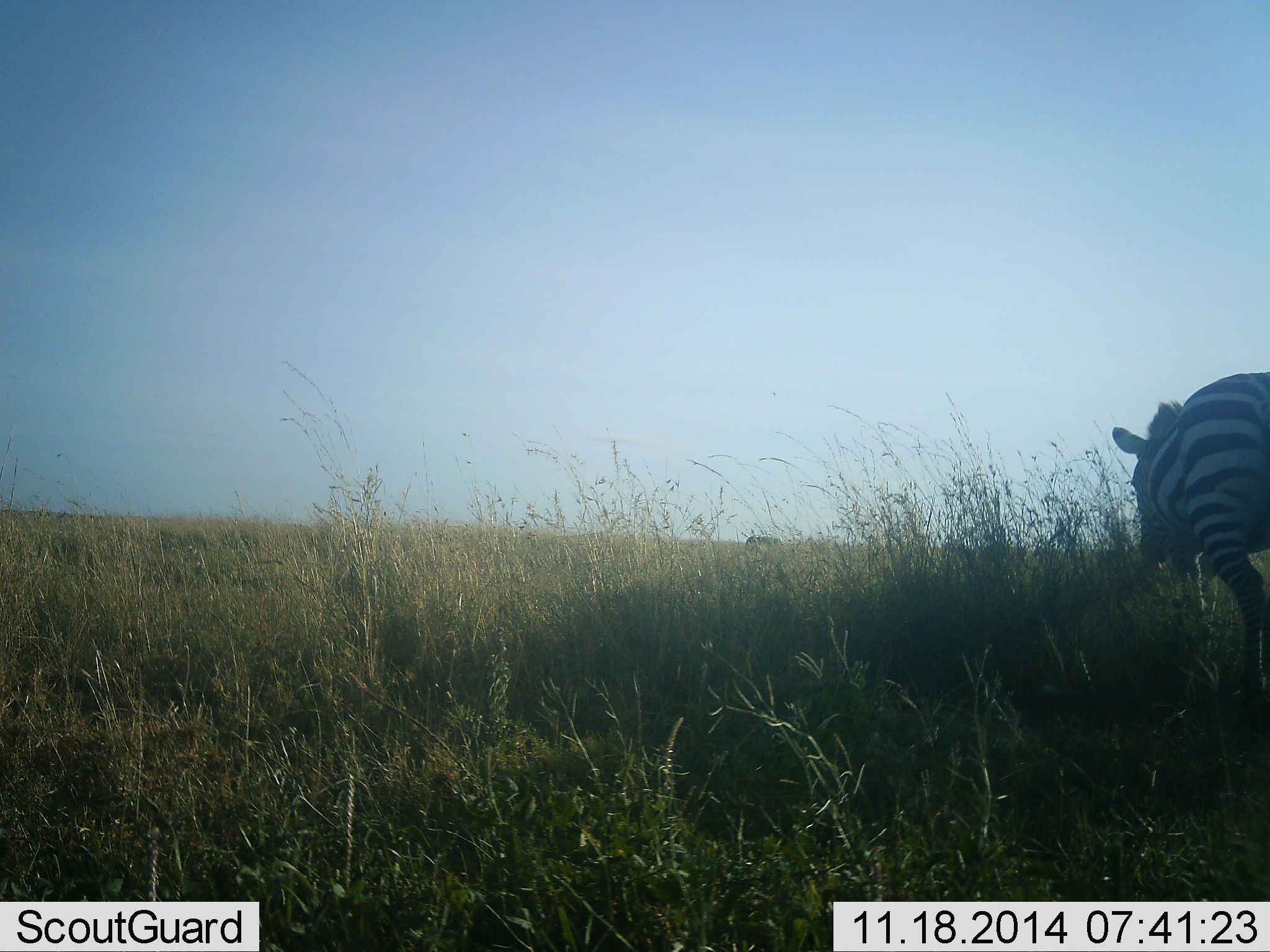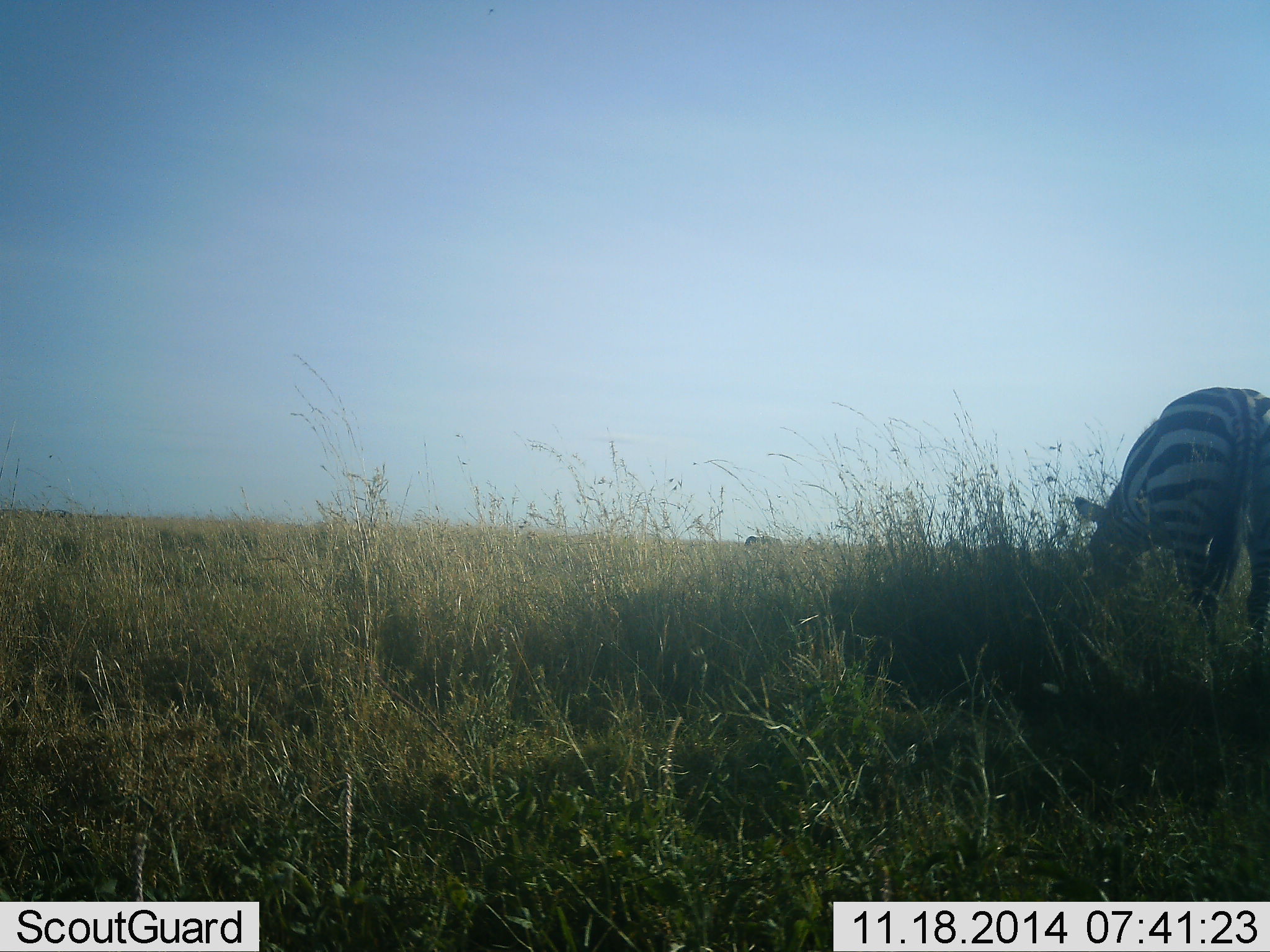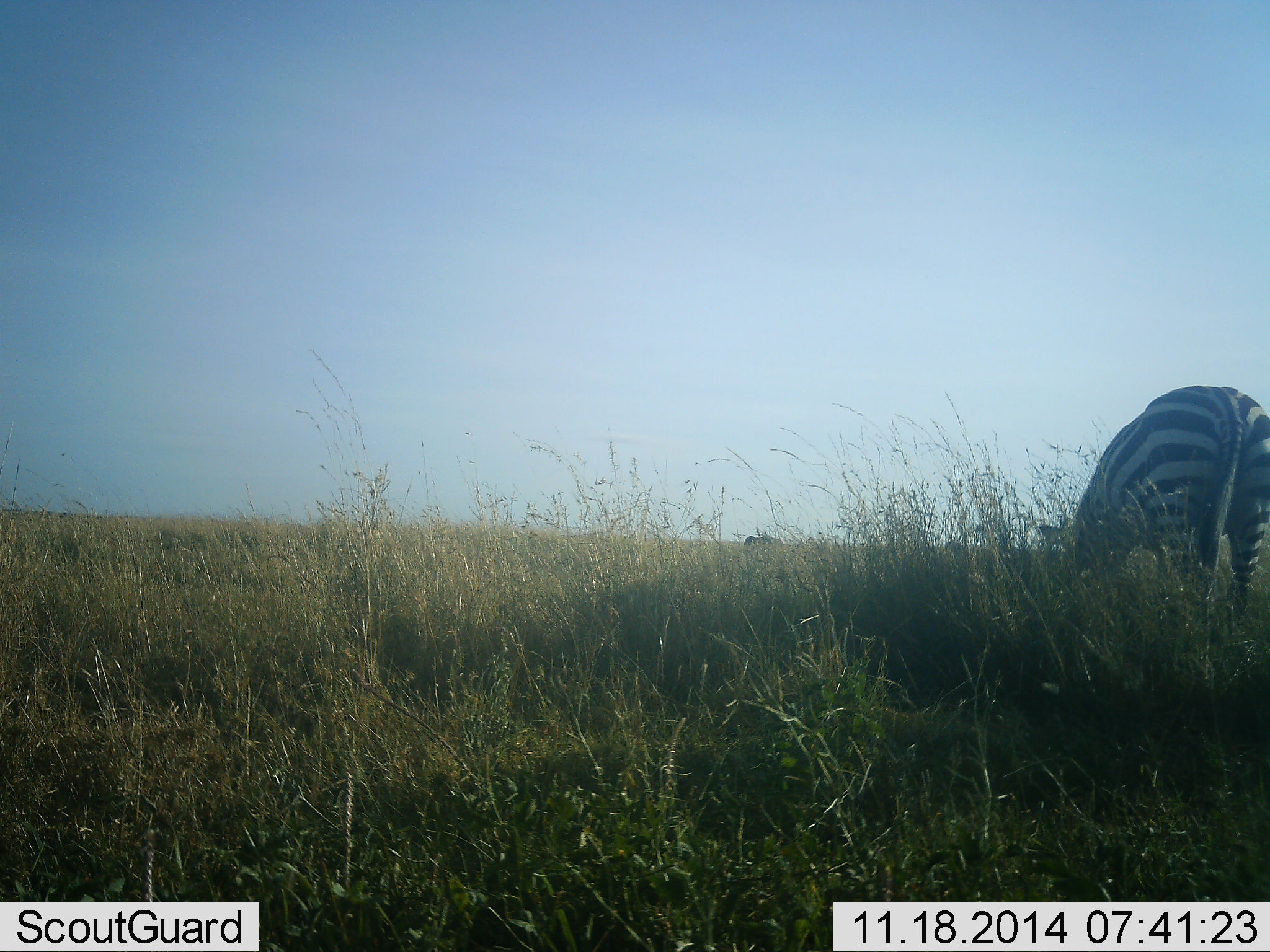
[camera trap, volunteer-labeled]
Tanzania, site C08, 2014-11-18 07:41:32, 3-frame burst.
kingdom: Animalia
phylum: Chordata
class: Mammalia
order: Perissodactyla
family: Equidae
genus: Equus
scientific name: Equus quagga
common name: plains zebra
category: zebra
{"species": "zebra (plains zebra) (Equus quagga)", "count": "1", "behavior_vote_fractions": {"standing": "20%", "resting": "0%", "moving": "10%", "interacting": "0%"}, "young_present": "0%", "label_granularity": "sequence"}